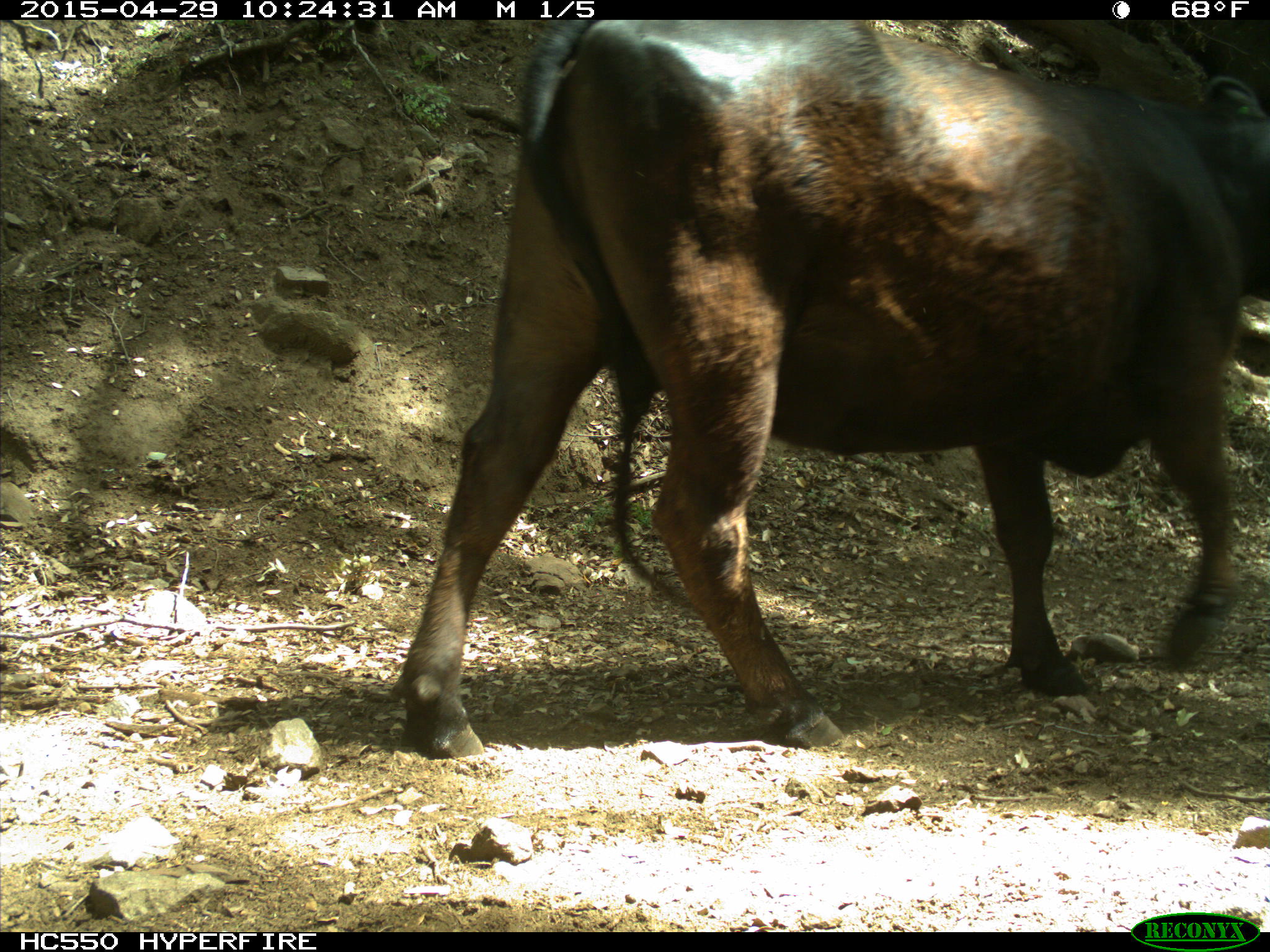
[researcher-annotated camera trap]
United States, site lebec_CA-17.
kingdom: Animalia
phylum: Chordata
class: Mammalia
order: Artiodactyla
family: Bovidae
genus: Bos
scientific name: Bos taurus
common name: domestic cow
Bos taurus (domestic cow).